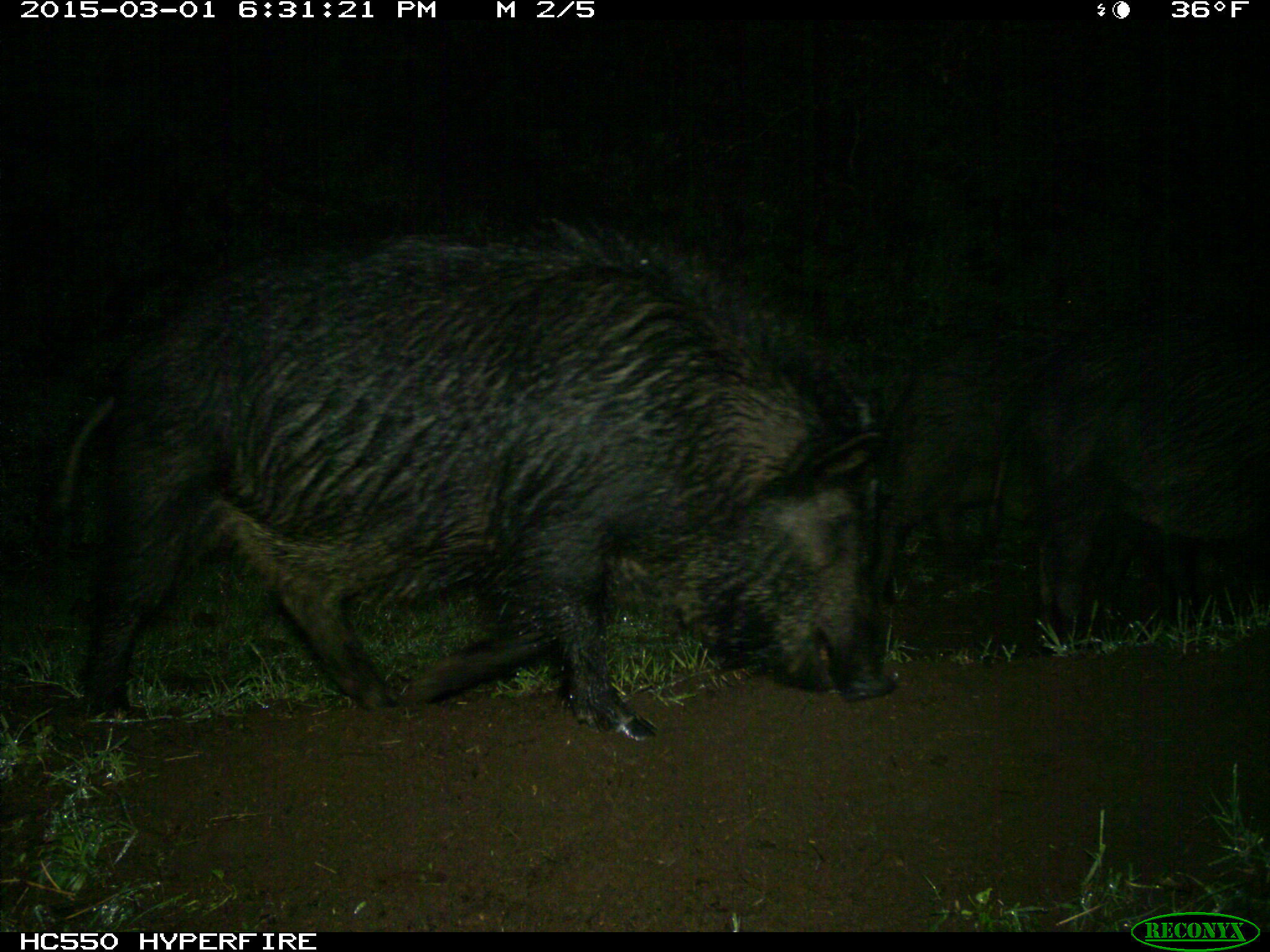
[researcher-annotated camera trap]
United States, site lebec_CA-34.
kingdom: Animalia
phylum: Chordata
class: Mammalia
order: Artiodactyla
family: Suidae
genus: Sus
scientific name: Sus scrofa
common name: wild boar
Sus scrofa (wild boar).